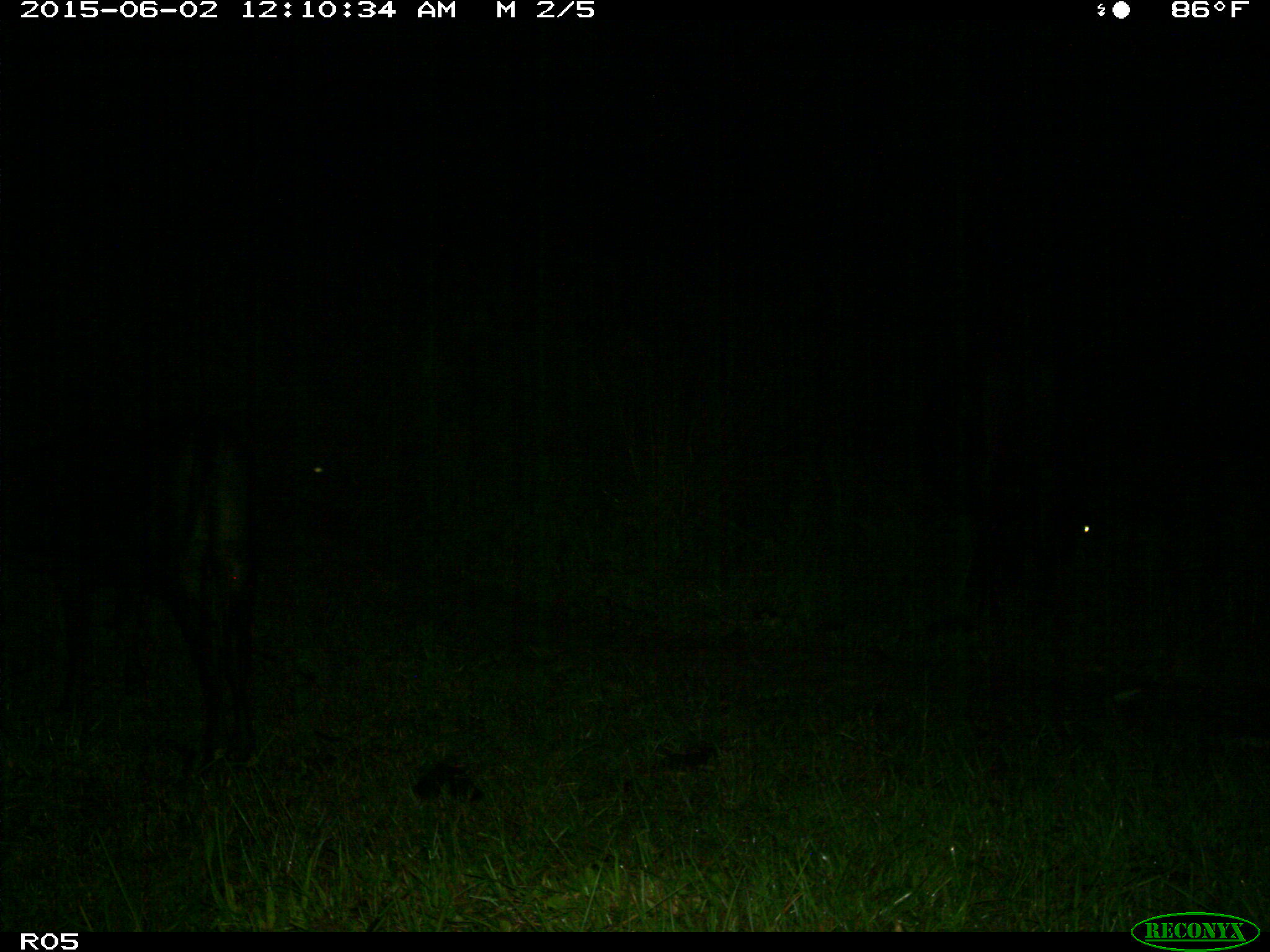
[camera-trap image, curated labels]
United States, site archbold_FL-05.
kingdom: Animalia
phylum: Chordata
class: Mammalia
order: Artiodactyla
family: Bovidae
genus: Bos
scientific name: Bos taurus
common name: domestic cow